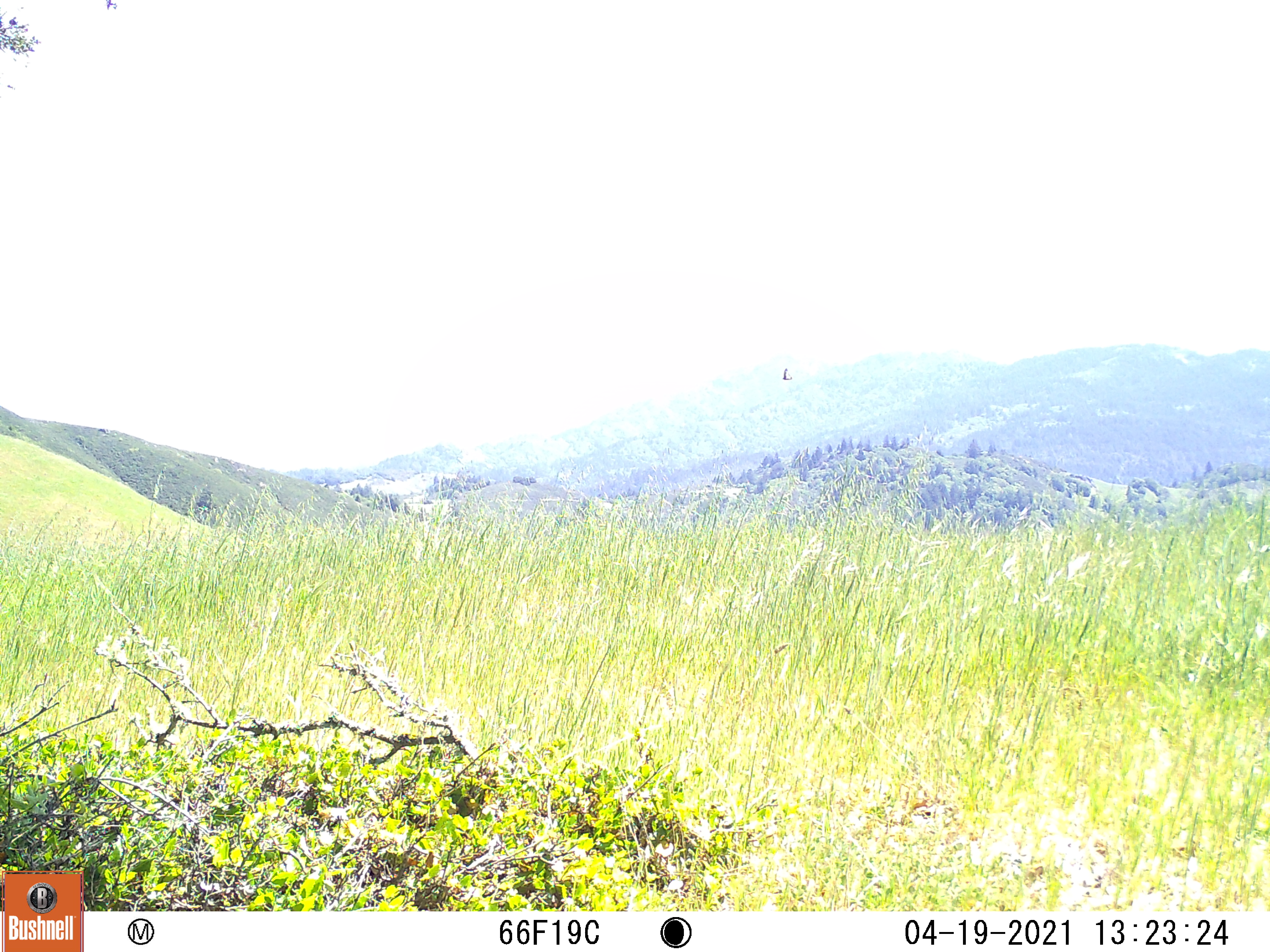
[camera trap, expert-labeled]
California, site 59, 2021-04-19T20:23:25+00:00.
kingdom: Animalia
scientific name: Animalia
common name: invertebrate